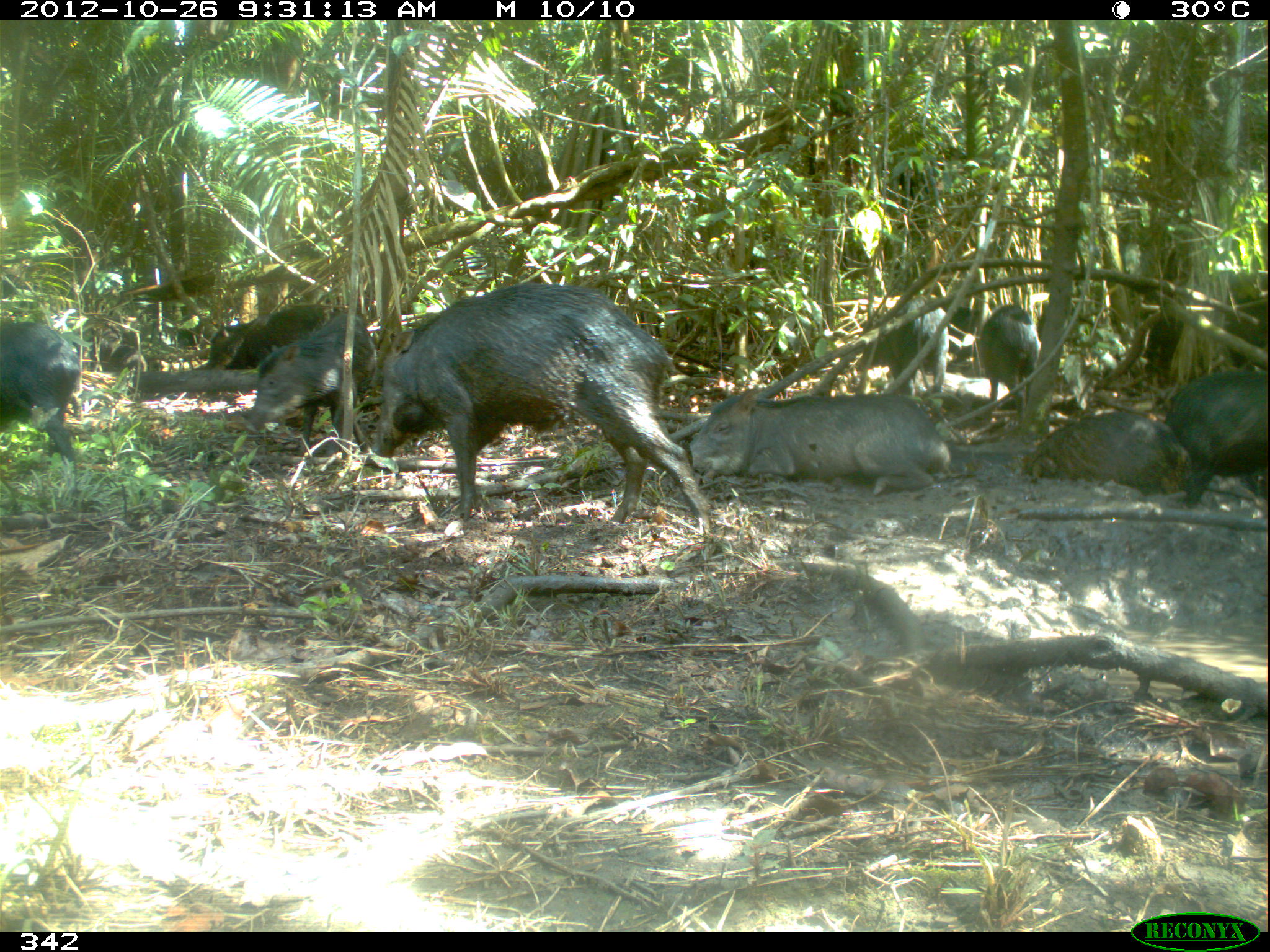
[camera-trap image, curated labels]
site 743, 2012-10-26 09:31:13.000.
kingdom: Animalia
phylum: Chordata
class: Mammalia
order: Artiodactyla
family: Tayassuidae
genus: Tayassu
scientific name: Tayassu pecari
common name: white-lipped peccary